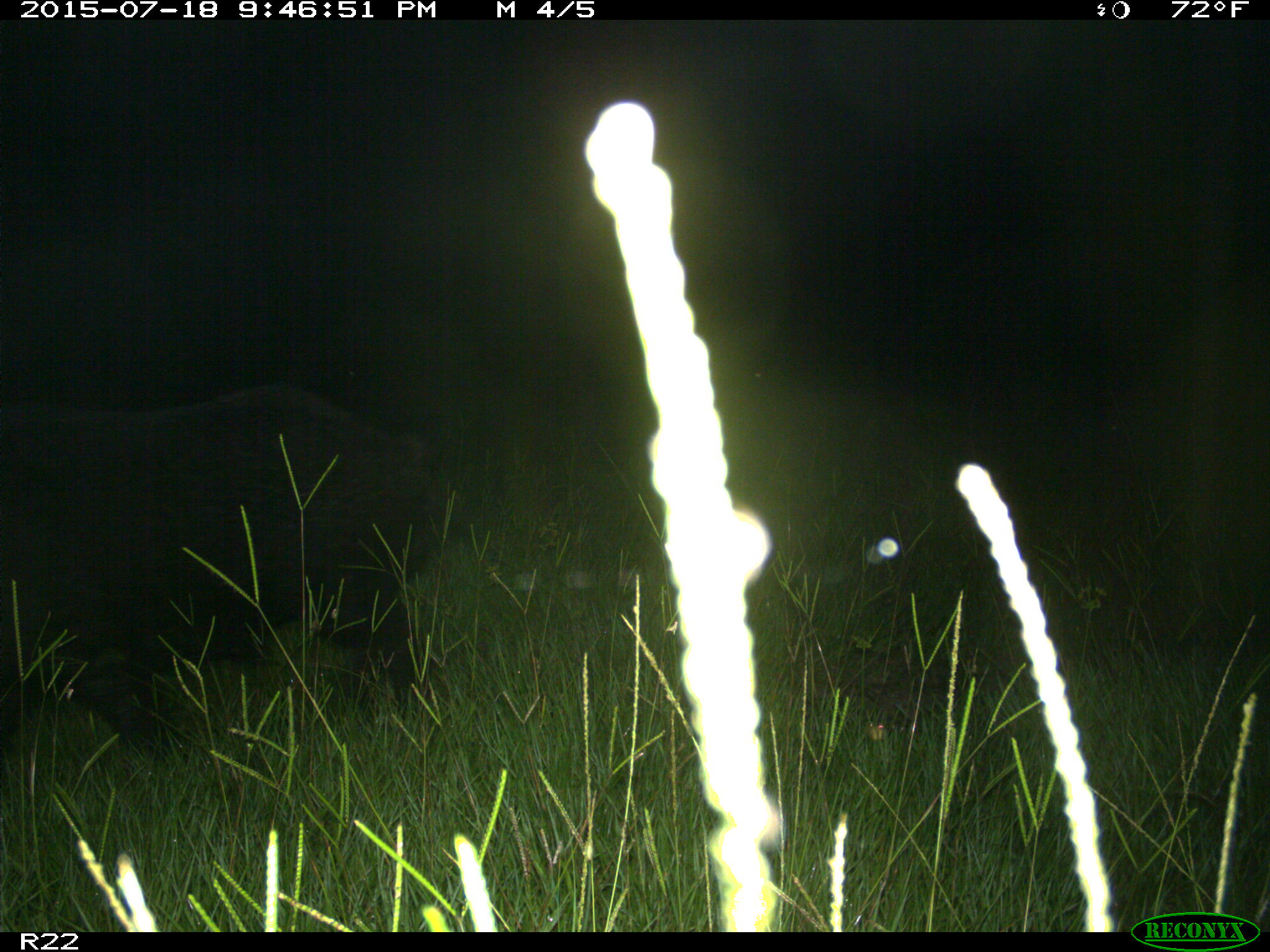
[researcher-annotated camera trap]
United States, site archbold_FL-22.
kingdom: Animalia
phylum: Chordata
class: Mammalia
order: Artiodactyla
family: Bovidae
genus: Bos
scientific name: Bos taurus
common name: domestic cow